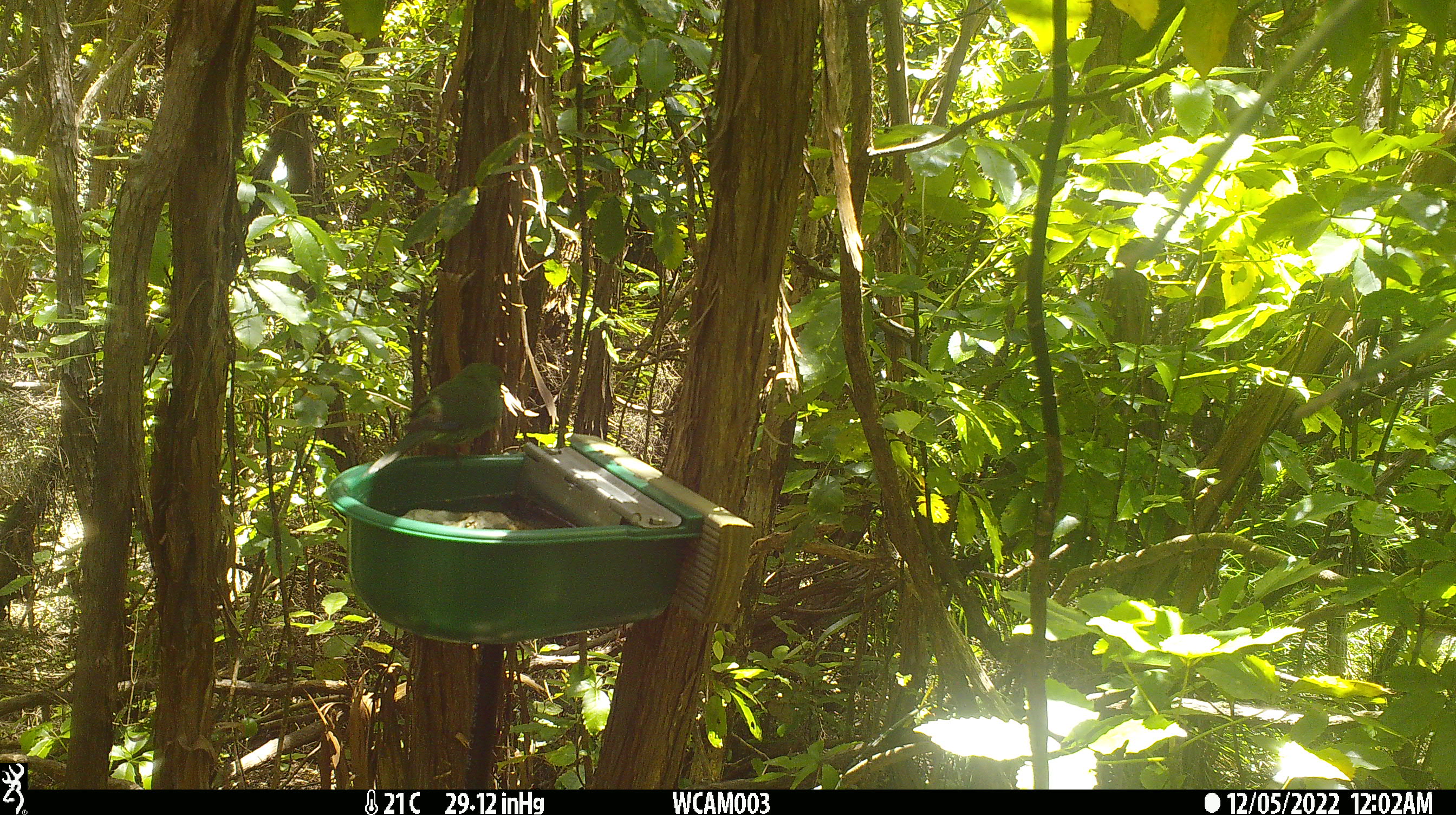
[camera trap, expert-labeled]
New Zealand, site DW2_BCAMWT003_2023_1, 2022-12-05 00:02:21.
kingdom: Animalia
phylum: Chordata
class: Aves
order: Psittaciformes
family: Psittaculidae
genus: Cyanoramphus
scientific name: Cyanoramphus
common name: parakeet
Parakeet (Cyanoramphus).